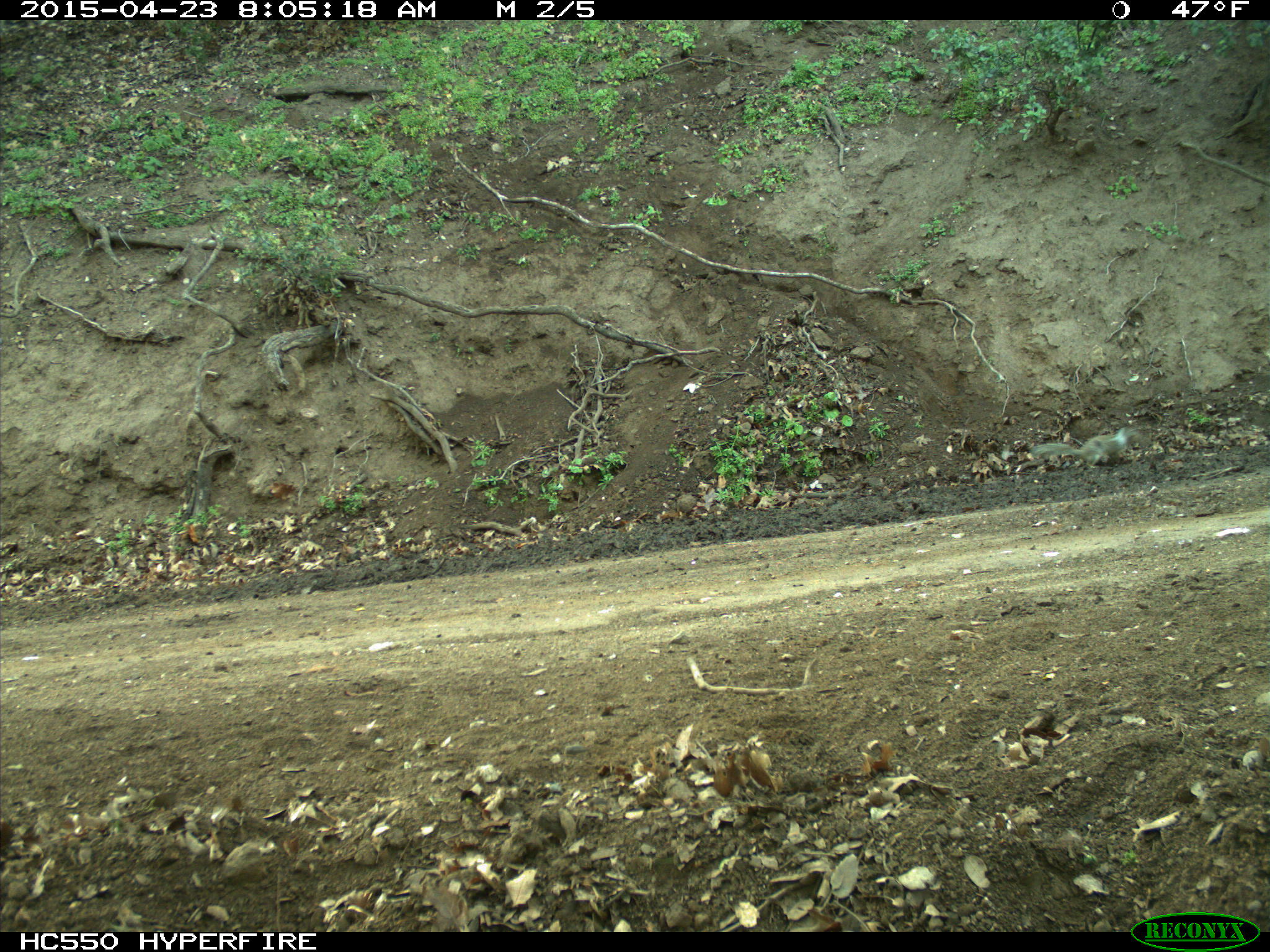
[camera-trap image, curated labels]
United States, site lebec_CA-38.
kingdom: Animalia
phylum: Chordata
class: Mammalia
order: Rodentia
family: Sciuridae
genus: Otospermophilus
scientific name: Otospermophilus beecheyi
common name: california ground squirrel